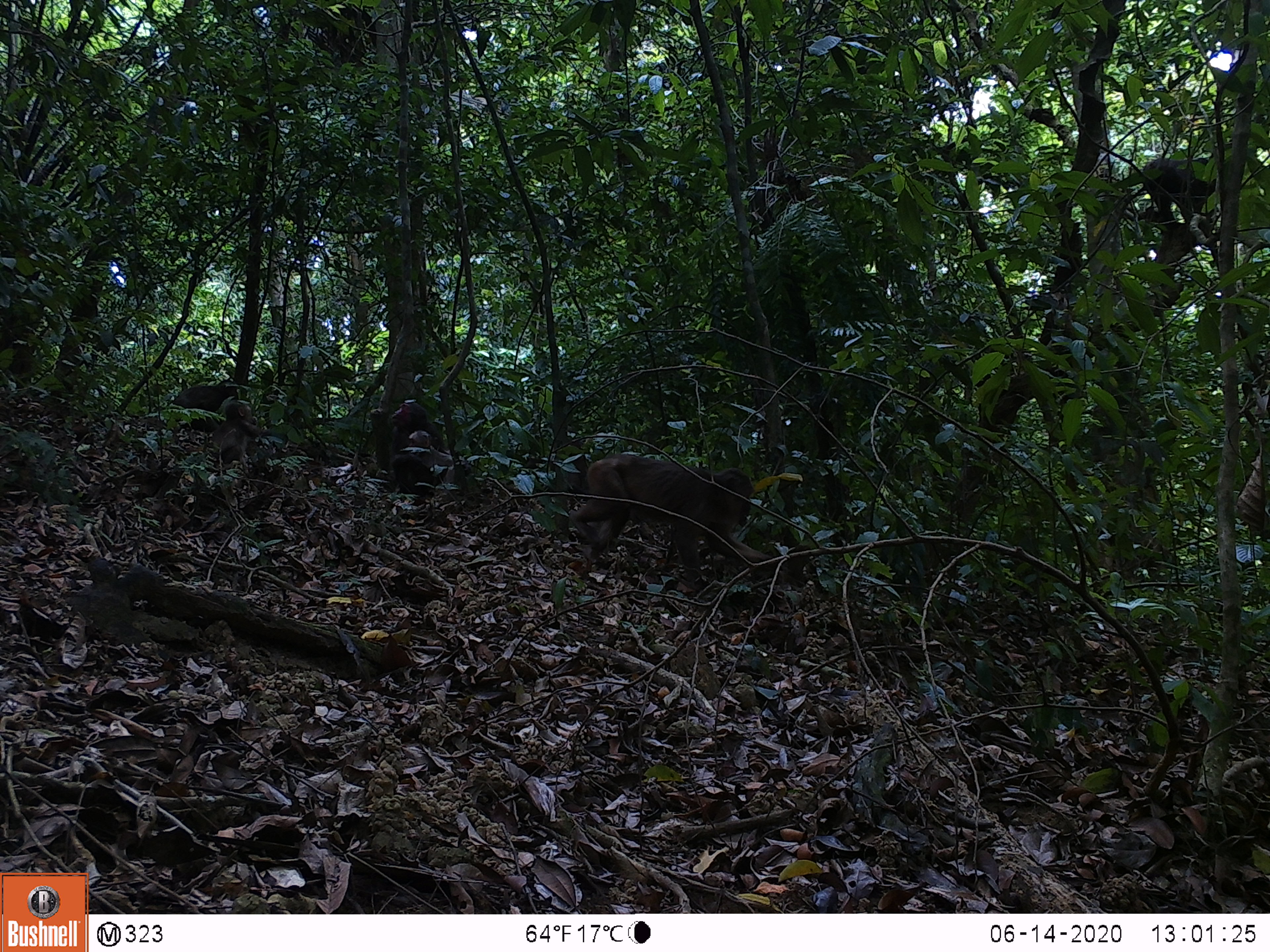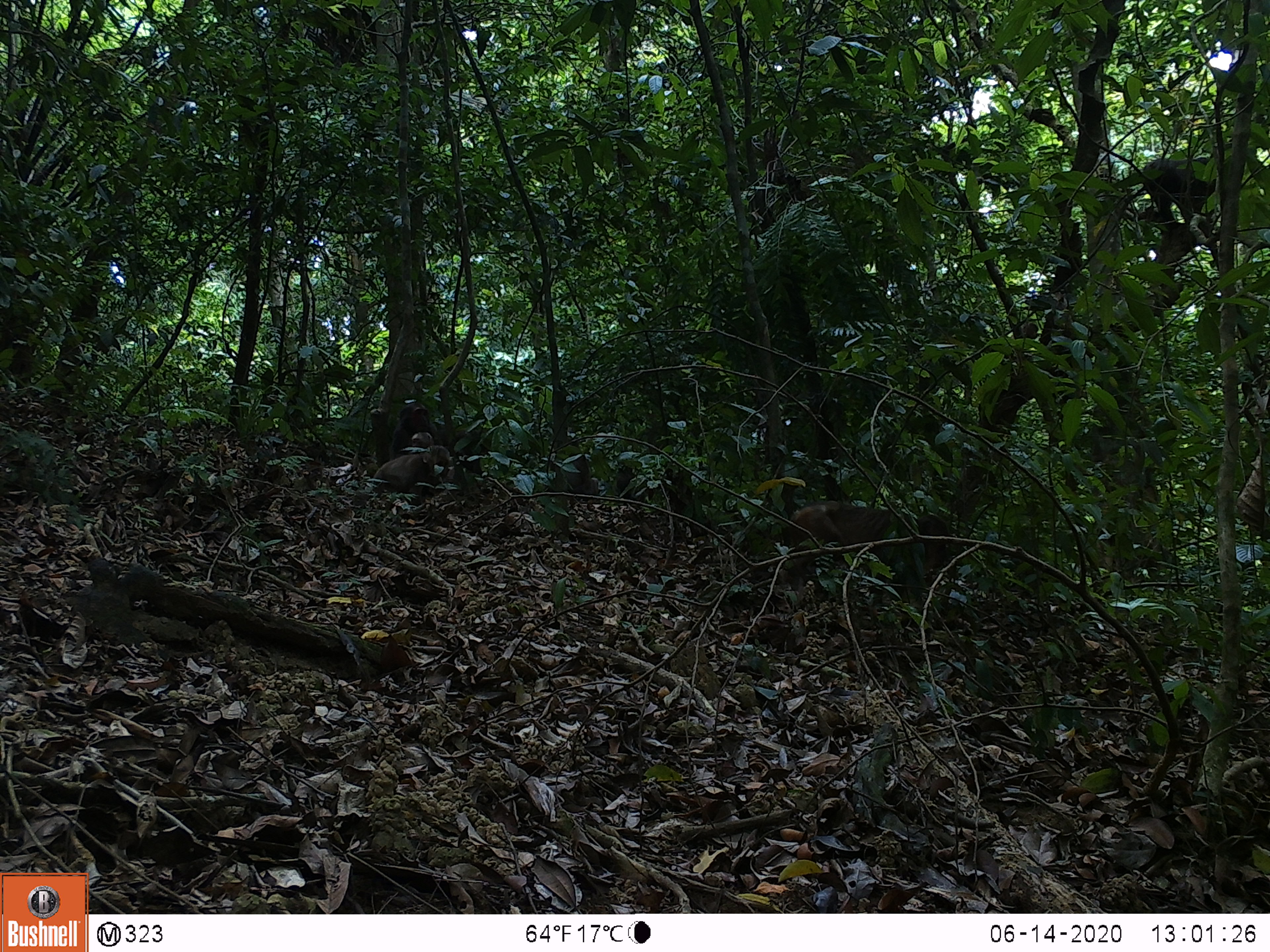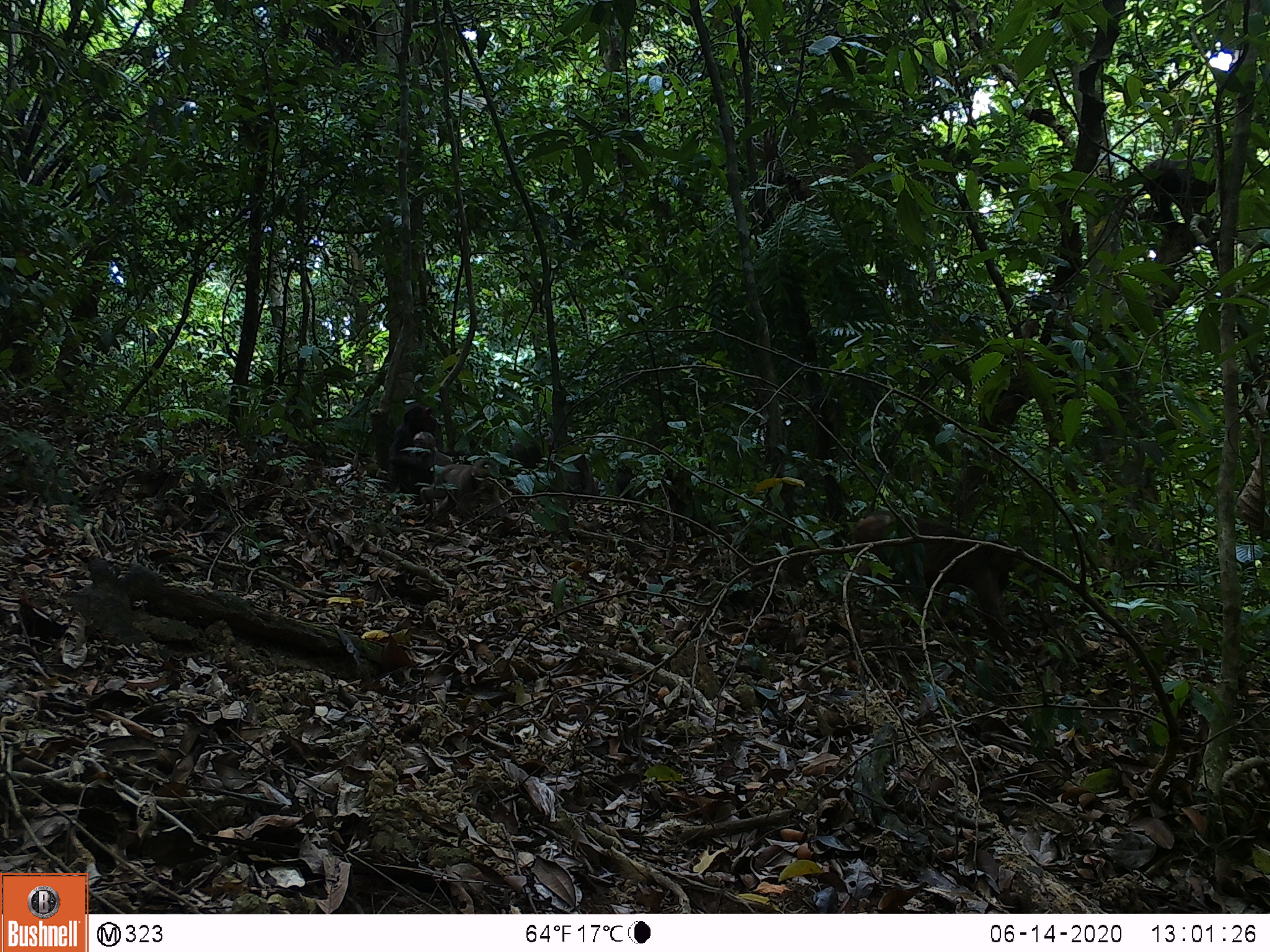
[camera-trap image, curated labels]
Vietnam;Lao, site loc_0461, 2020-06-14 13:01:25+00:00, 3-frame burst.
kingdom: Animalia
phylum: Chordata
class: Mammalia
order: Primates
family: Cercopithecidae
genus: Macaca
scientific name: Macaca arctoides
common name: stump-tailed macaque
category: stump tailed macaque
Stump tailed macaque (stump-tailed macaque) (Macaca arctoides). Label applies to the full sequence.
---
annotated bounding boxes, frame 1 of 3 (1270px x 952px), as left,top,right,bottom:
stump tailed macaque: 569,454,778,593; 386,402,448,495; 1139,156,1217,228; 208,400,269,466; 169,381,238,435; 407,430,453,488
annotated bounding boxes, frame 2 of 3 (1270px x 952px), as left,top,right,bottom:
stump tailed macaque: 788,501,949,576; 370,445,450,507; 1143,157,1218,222; 390,403,438,460; 565,442,600,496; 455,425,493,473; 617,466,641,501; 1010,322,1039,339; 411,432,435,448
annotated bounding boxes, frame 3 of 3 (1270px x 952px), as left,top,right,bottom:
stump tailed macaque: 853,512,1022,665; 419,457,513,529; 388,402,444,493; 1142,156,1216,222; 411,431,453,483; 565,454,598,500; 505,438,544,469; 617,464,640,505; 1023,320,1039,339